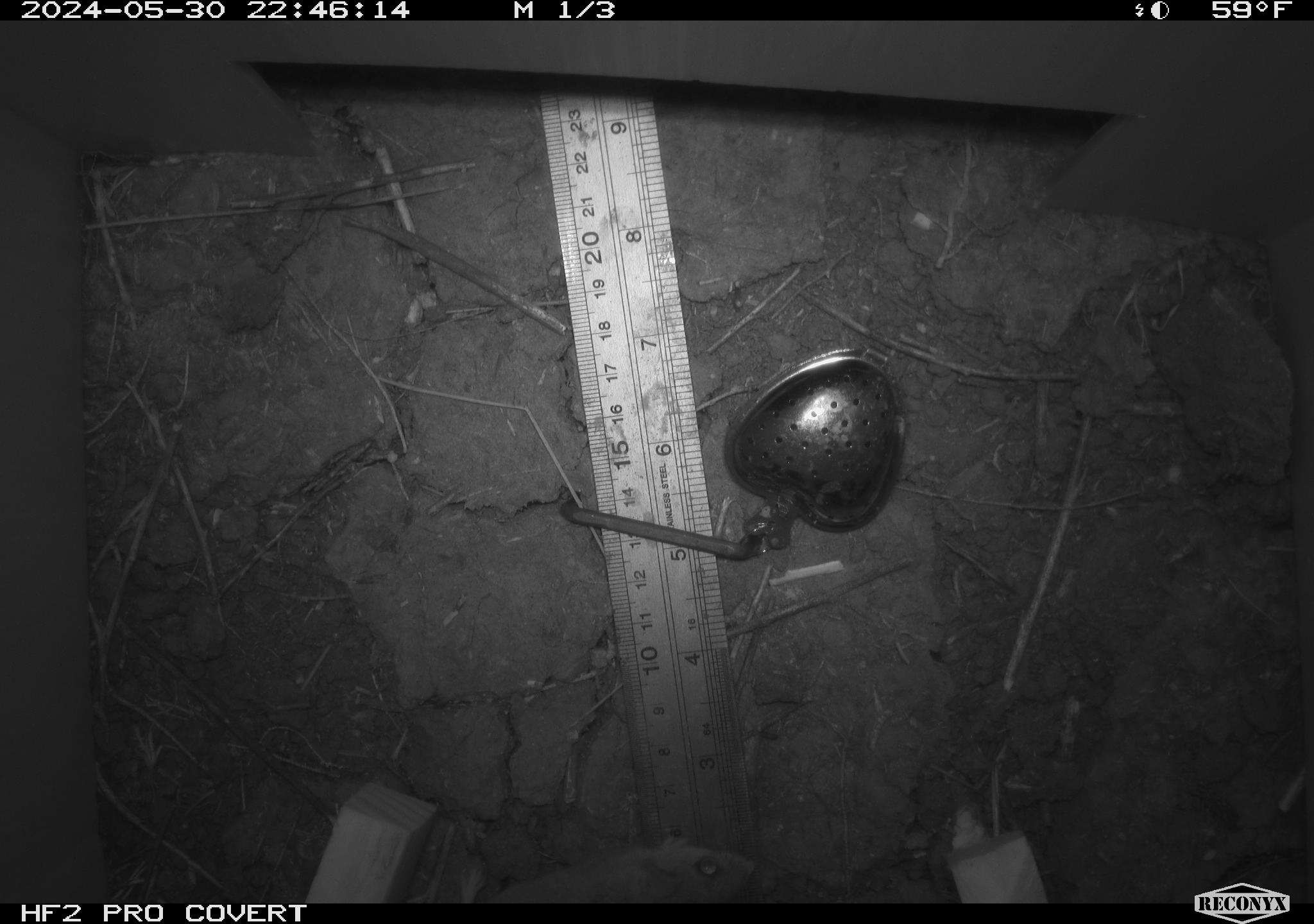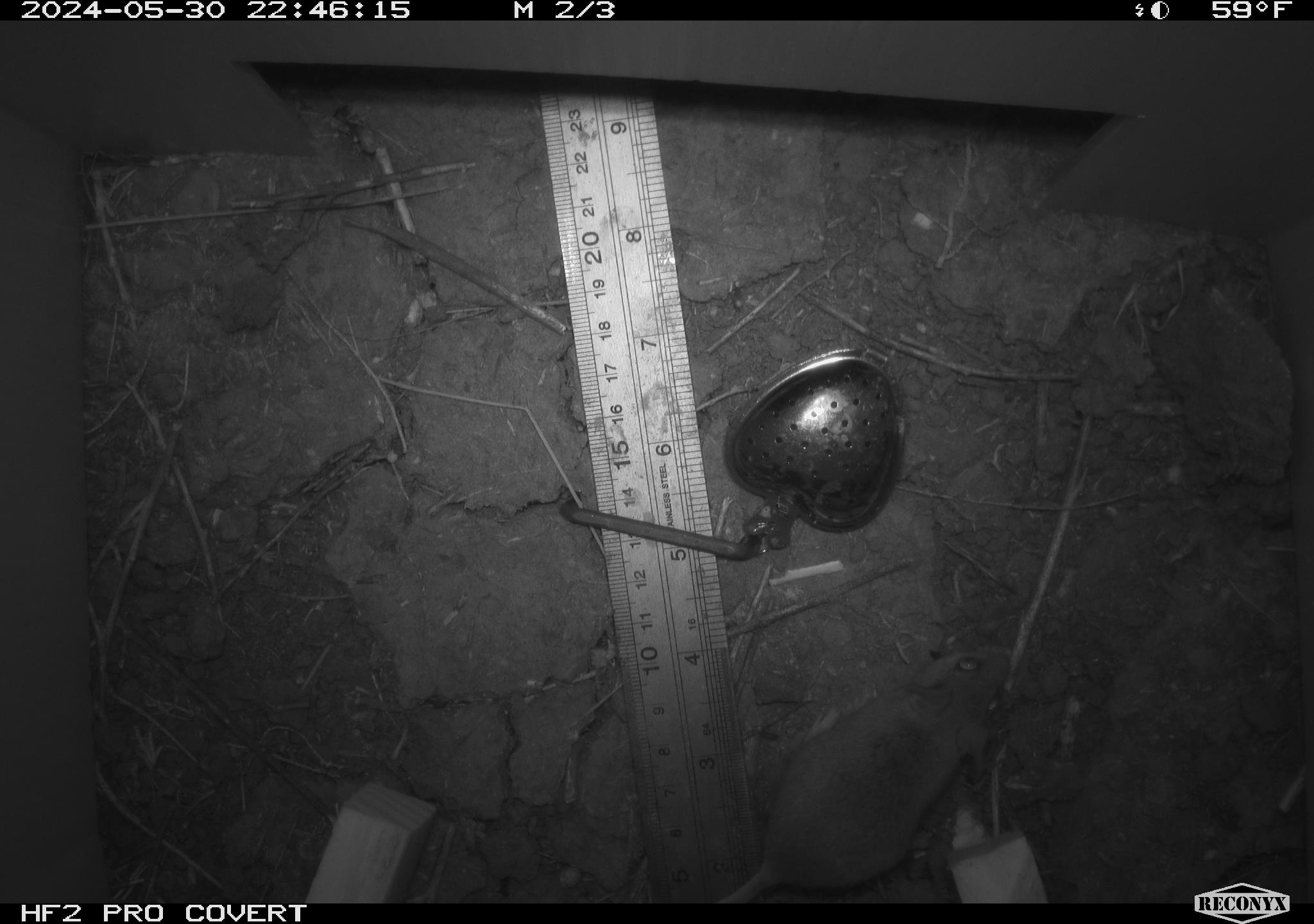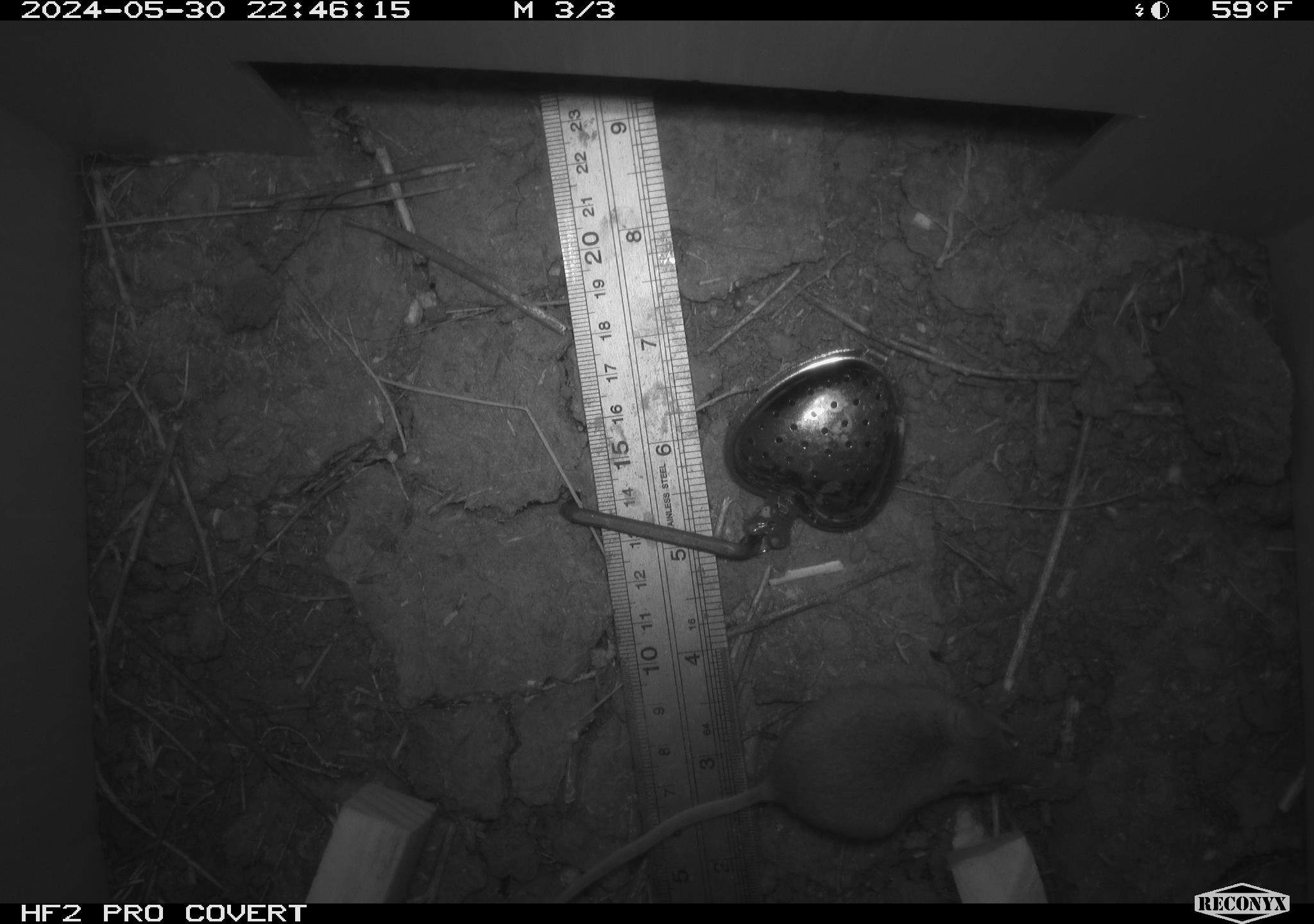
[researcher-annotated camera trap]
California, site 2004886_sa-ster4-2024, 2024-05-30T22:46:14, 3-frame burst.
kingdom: Animalia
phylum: Chordata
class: Mammalia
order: Rodentia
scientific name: Rodentia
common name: mouse species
Mouse species (Rodentia).